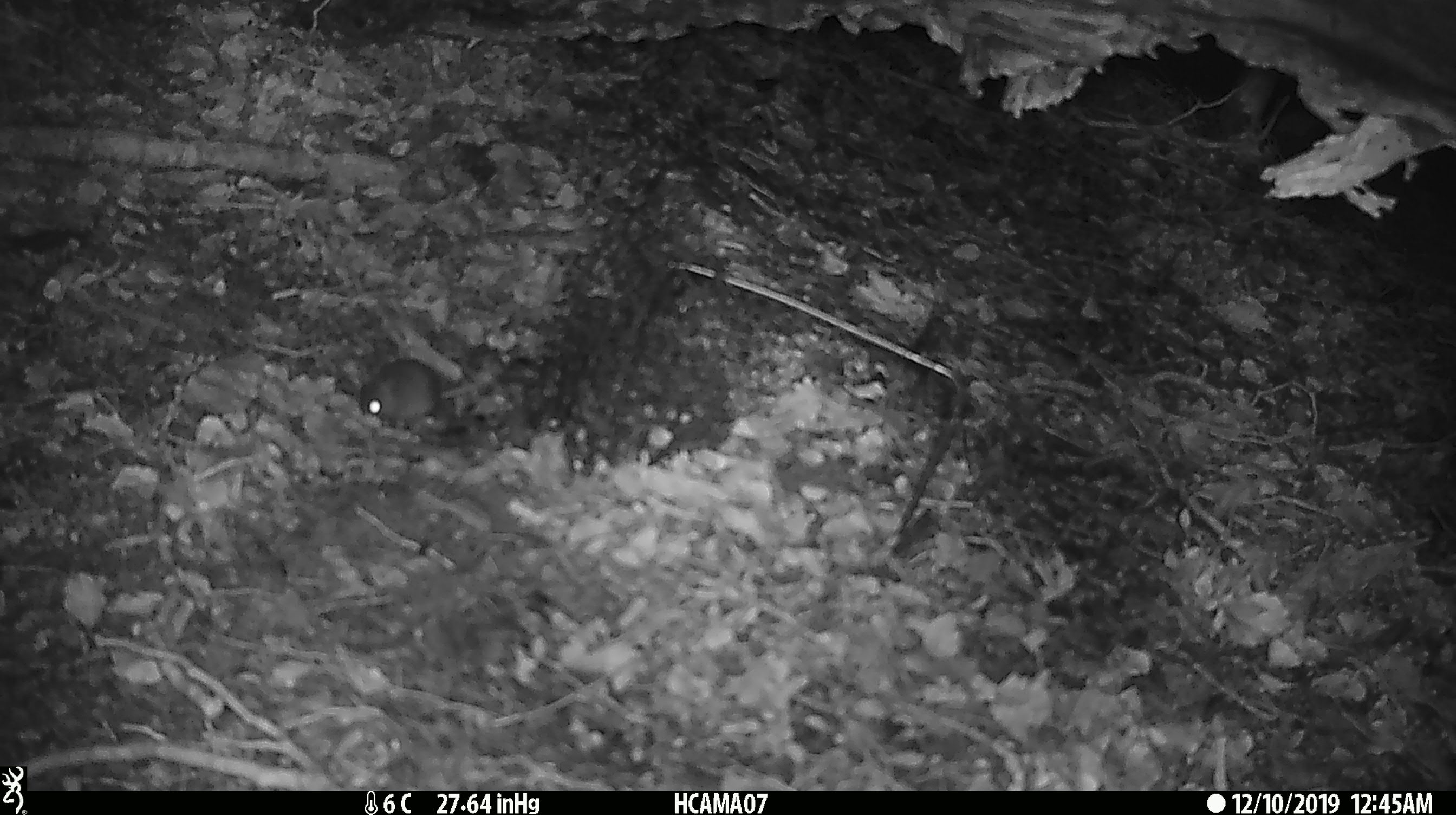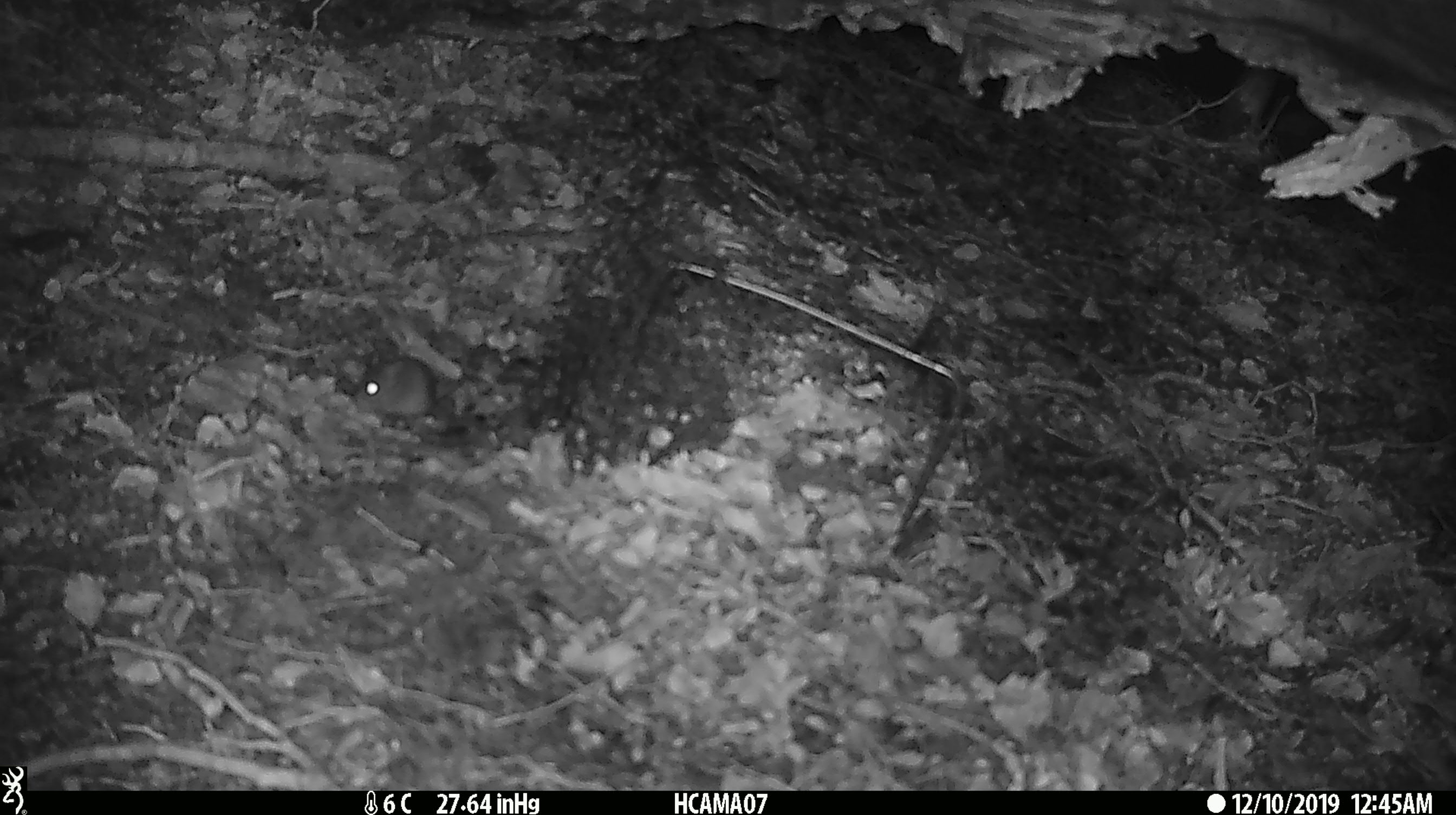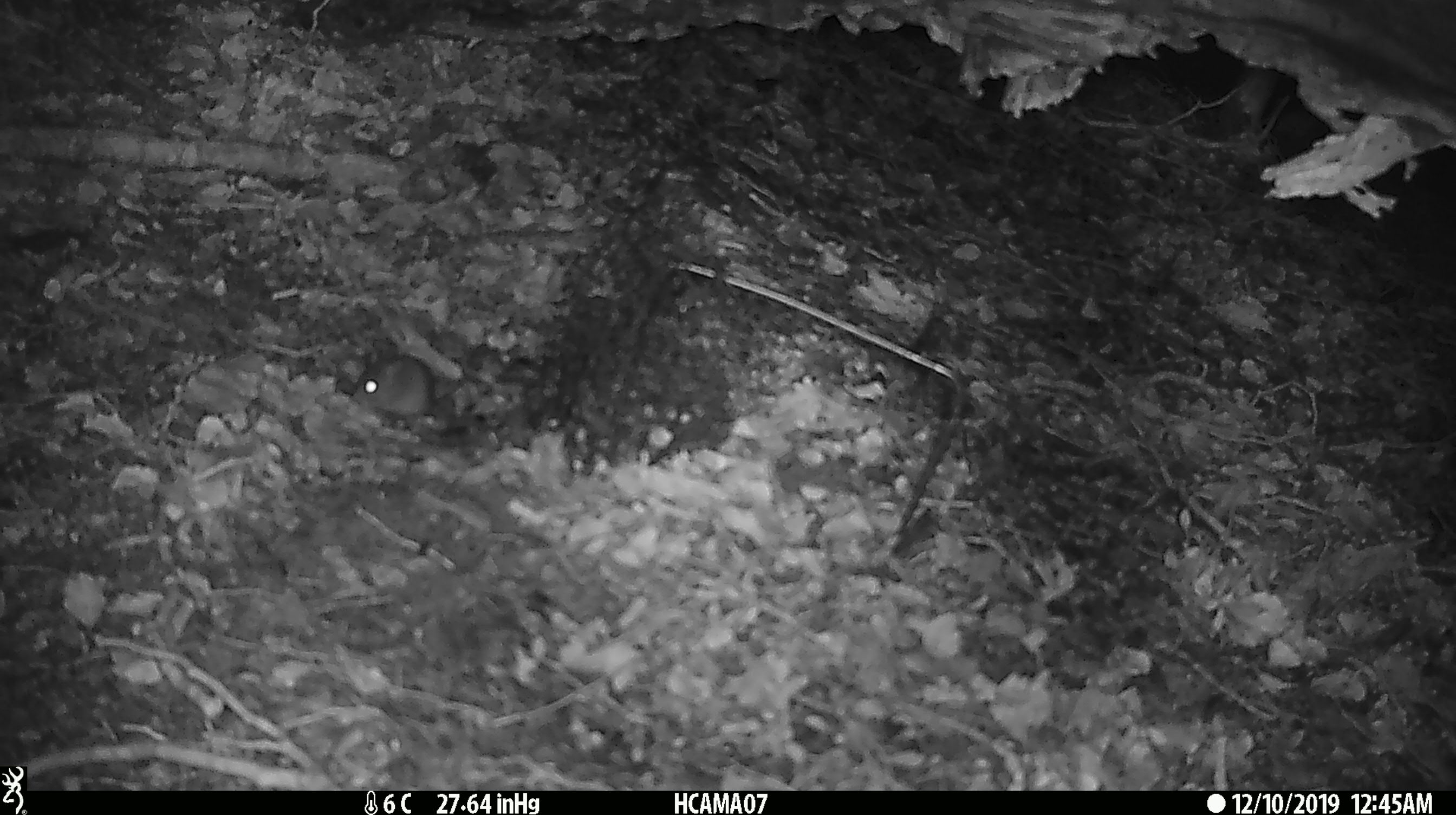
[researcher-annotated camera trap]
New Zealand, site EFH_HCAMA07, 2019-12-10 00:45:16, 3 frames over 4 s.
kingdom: Animalia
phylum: Chordata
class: Mammalia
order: Rodentia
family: Muridae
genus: Mus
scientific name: Mus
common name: mouse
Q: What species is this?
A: Mouse (Mus).